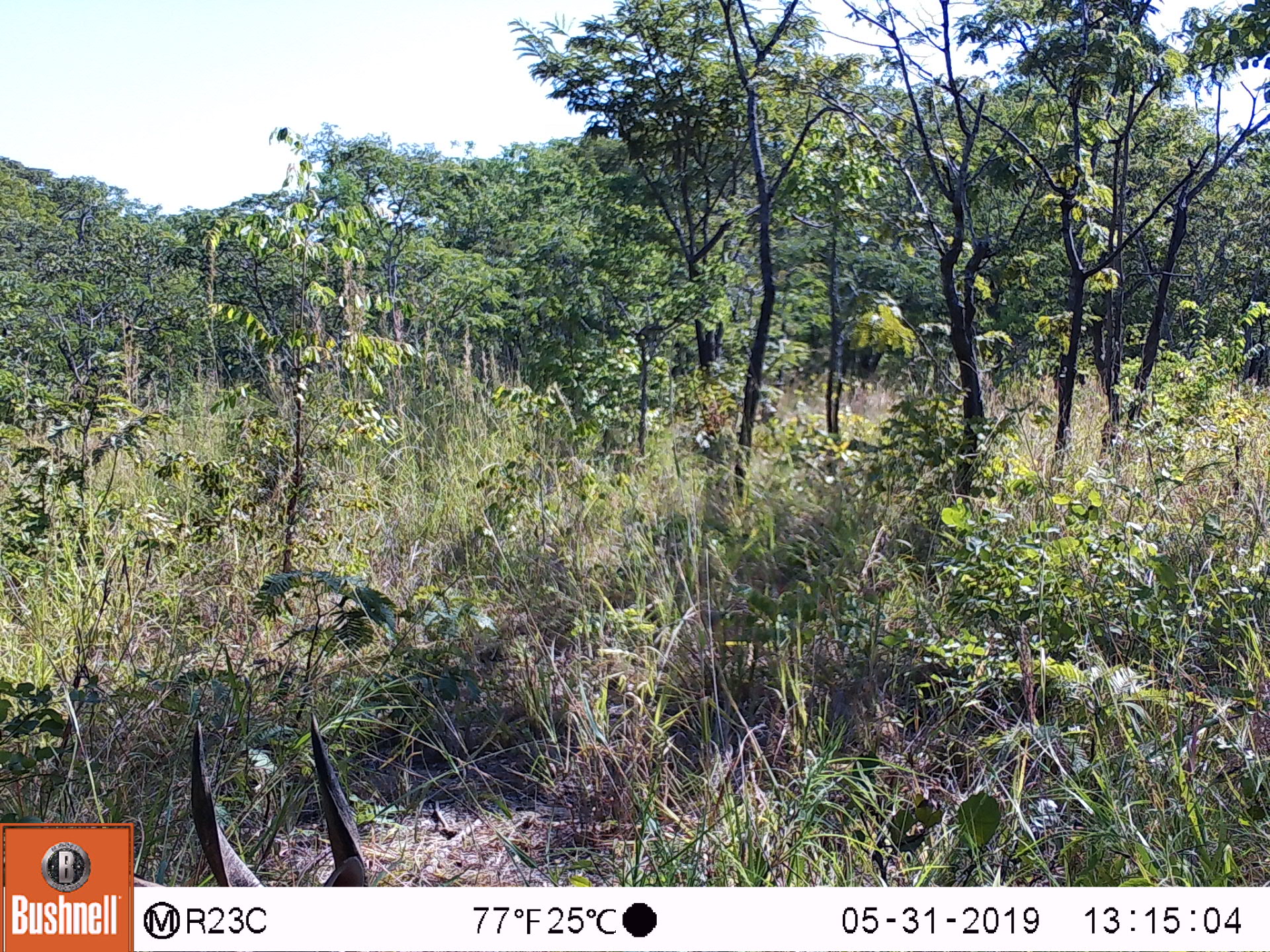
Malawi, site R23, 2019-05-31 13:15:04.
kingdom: Animalia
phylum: Chordata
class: Mammalia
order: Artiodactyla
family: Bovidae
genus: Tragelaphus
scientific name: Tragelaphus sylvaticus sylvaticus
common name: cape bushbuck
Cape bushbuck (Tragelaphus sylvaticus sylvaticus), count 1.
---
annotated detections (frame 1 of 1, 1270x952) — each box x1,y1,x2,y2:
cape bushbuck: 187,715,368,882